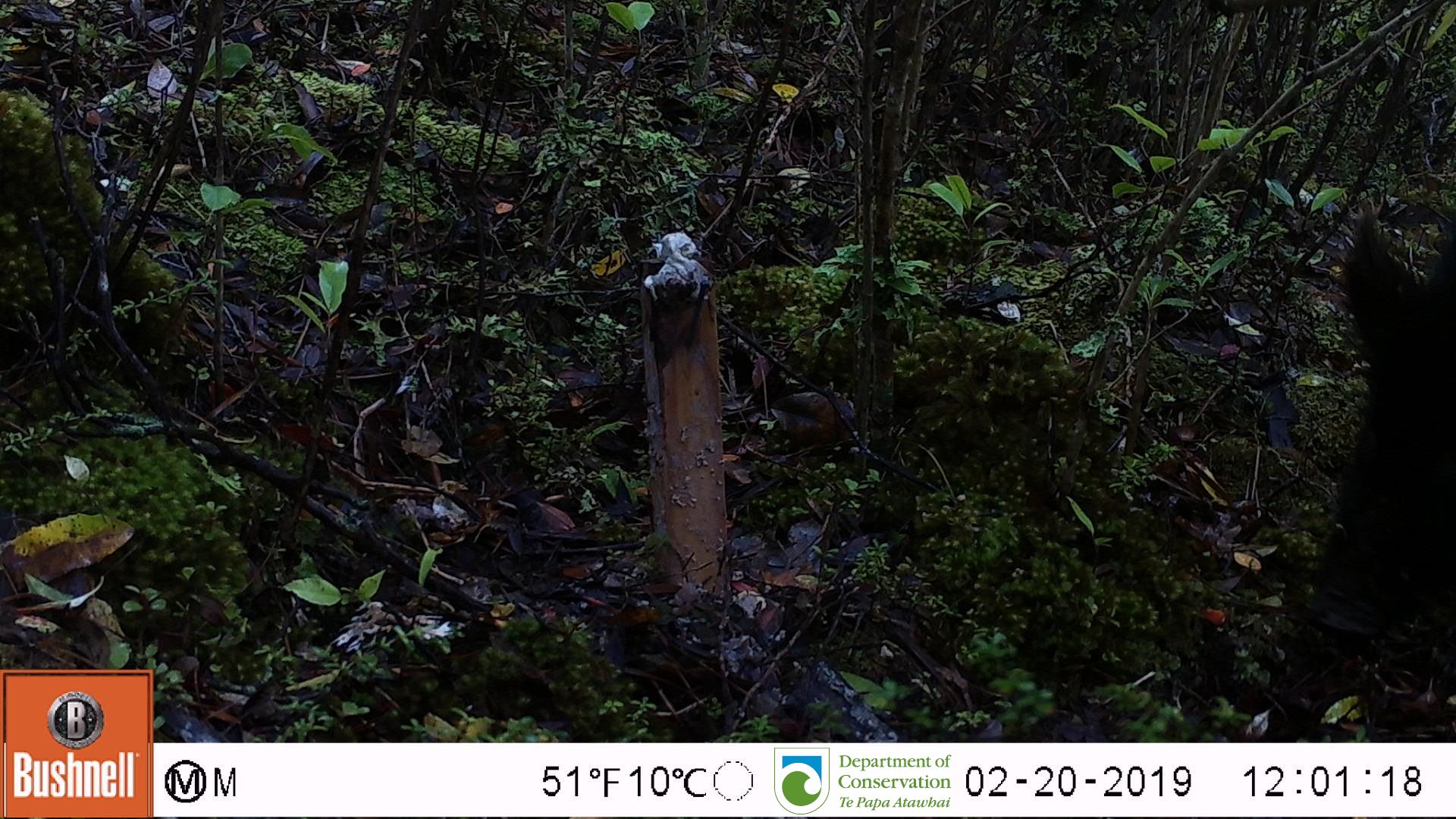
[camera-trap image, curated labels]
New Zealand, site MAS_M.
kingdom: Animalia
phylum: Chordata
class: Mammalia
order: Artiodactyla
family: Suidae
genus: Sus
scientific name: Sus scrofa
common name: pig